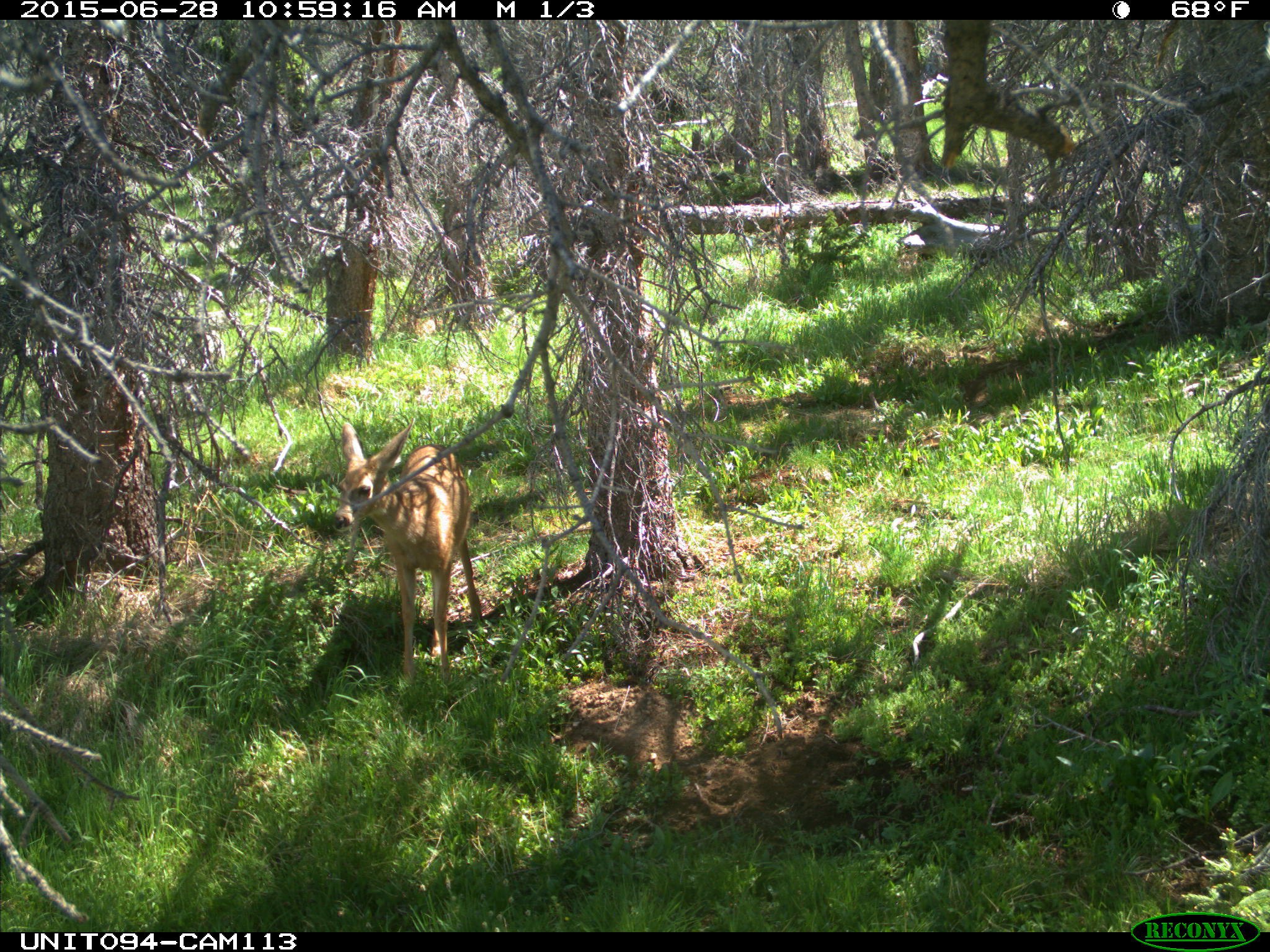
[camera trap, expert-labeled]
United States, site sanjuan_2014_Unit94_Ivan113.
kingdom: Animalia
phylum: Chordata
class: Mammalia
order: Artiodactyla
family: Cervidae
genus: Odocoileus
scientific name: Odocoileus hemionus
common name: mule deer